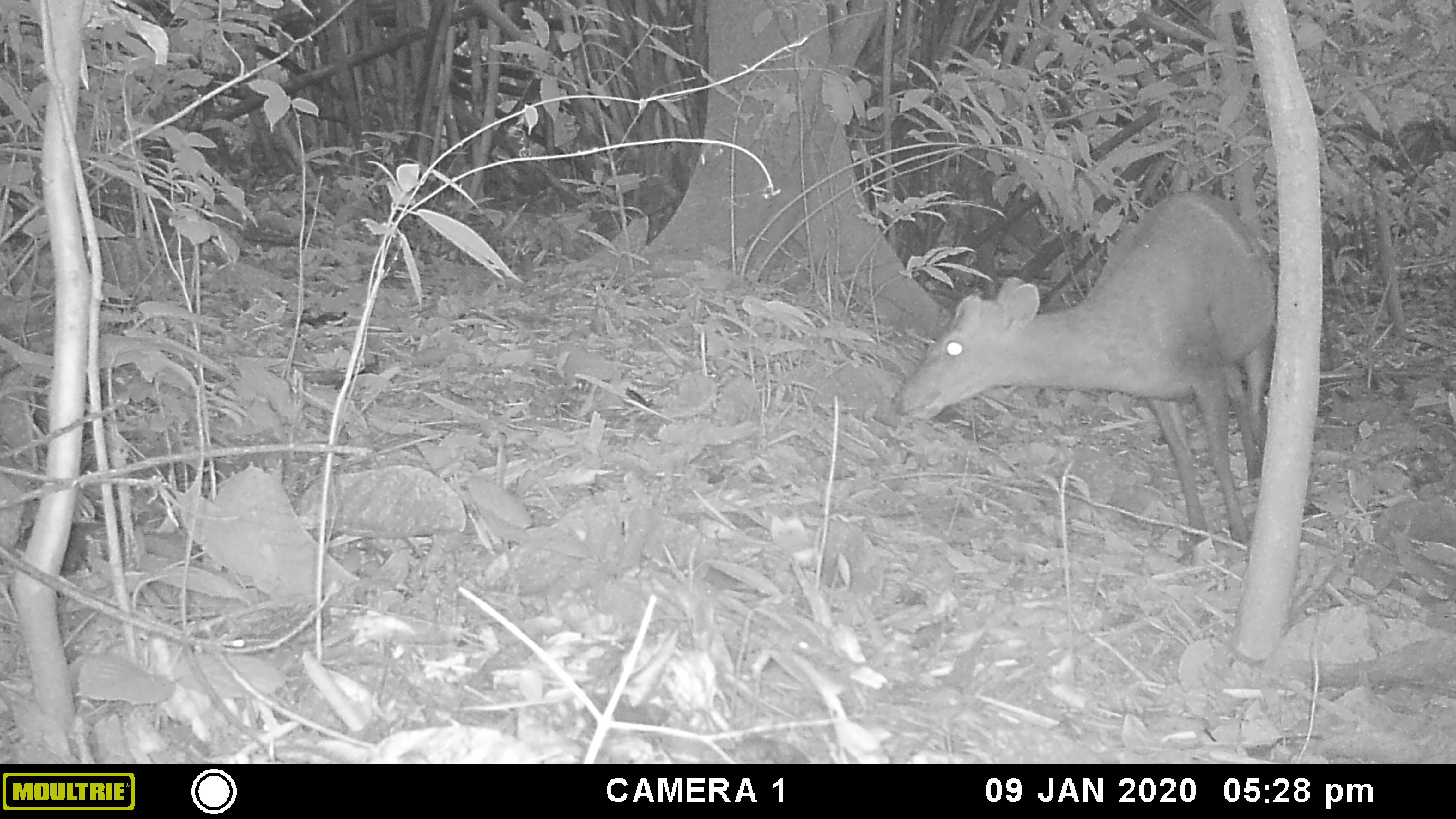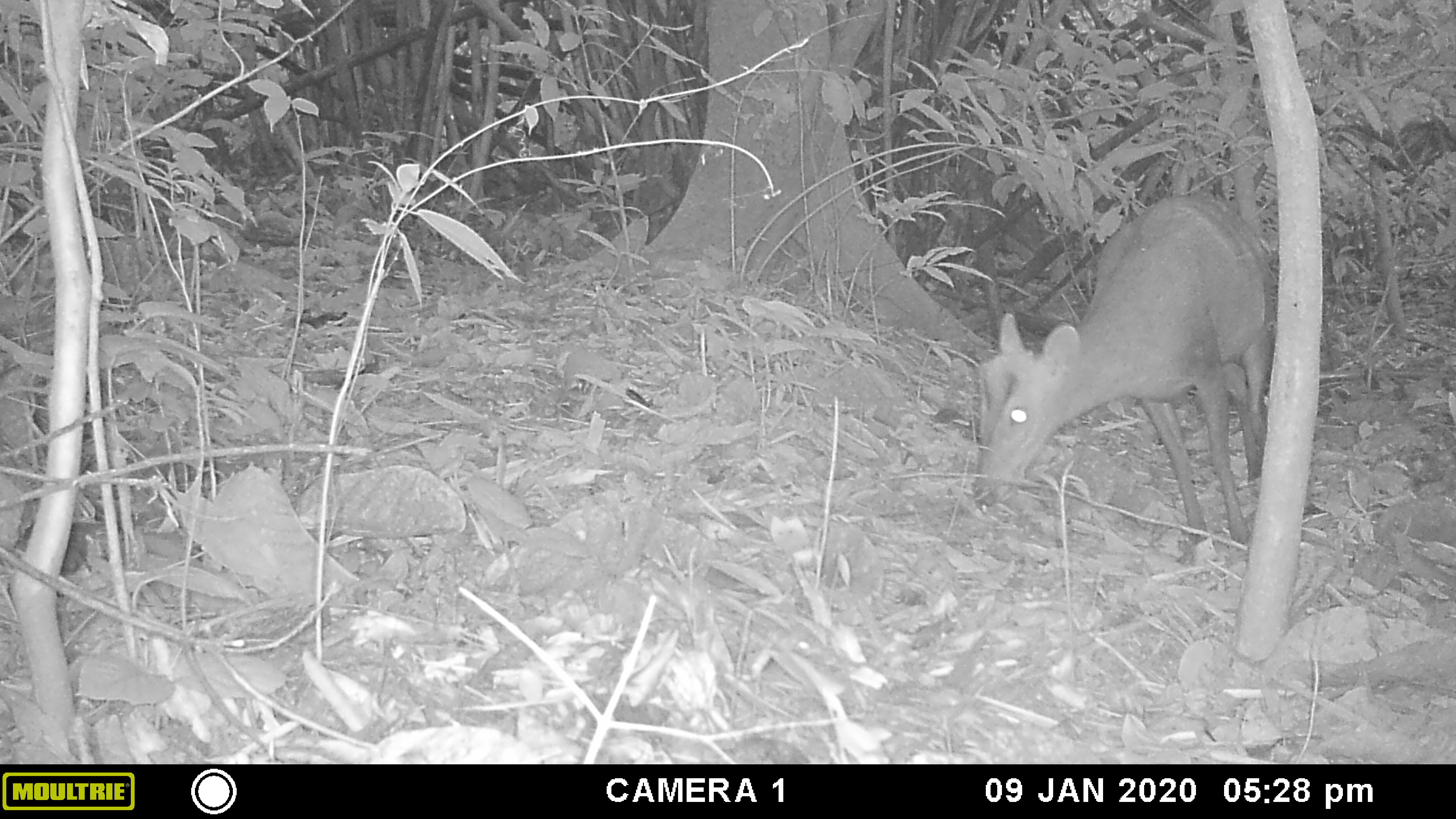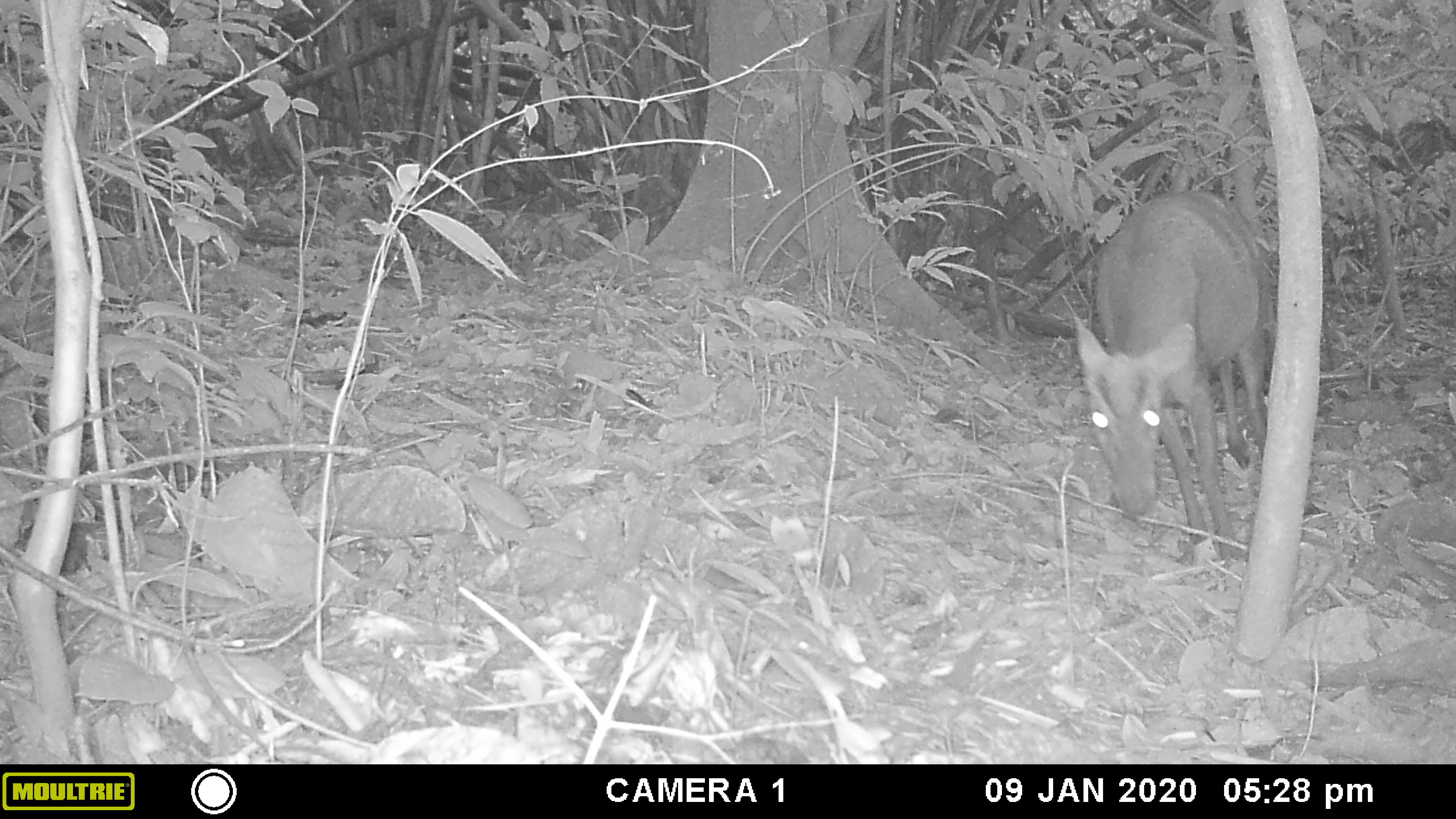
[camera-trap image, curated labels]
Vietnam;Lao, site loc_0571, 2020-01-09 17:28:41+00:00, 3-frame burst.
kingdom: Animalia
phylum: Chordata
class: Mammalia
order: Artiodactyla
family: Cervidae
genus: Muntiacus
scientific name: Muntiacus rooseveltorum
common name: roosevelt's muntjac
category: roosevelts muntjac group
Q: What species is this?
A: Roosevelts muntjac group (roosevelt's muntjac) (Muntiacus rooseveltorum).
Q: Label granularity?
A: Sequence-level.